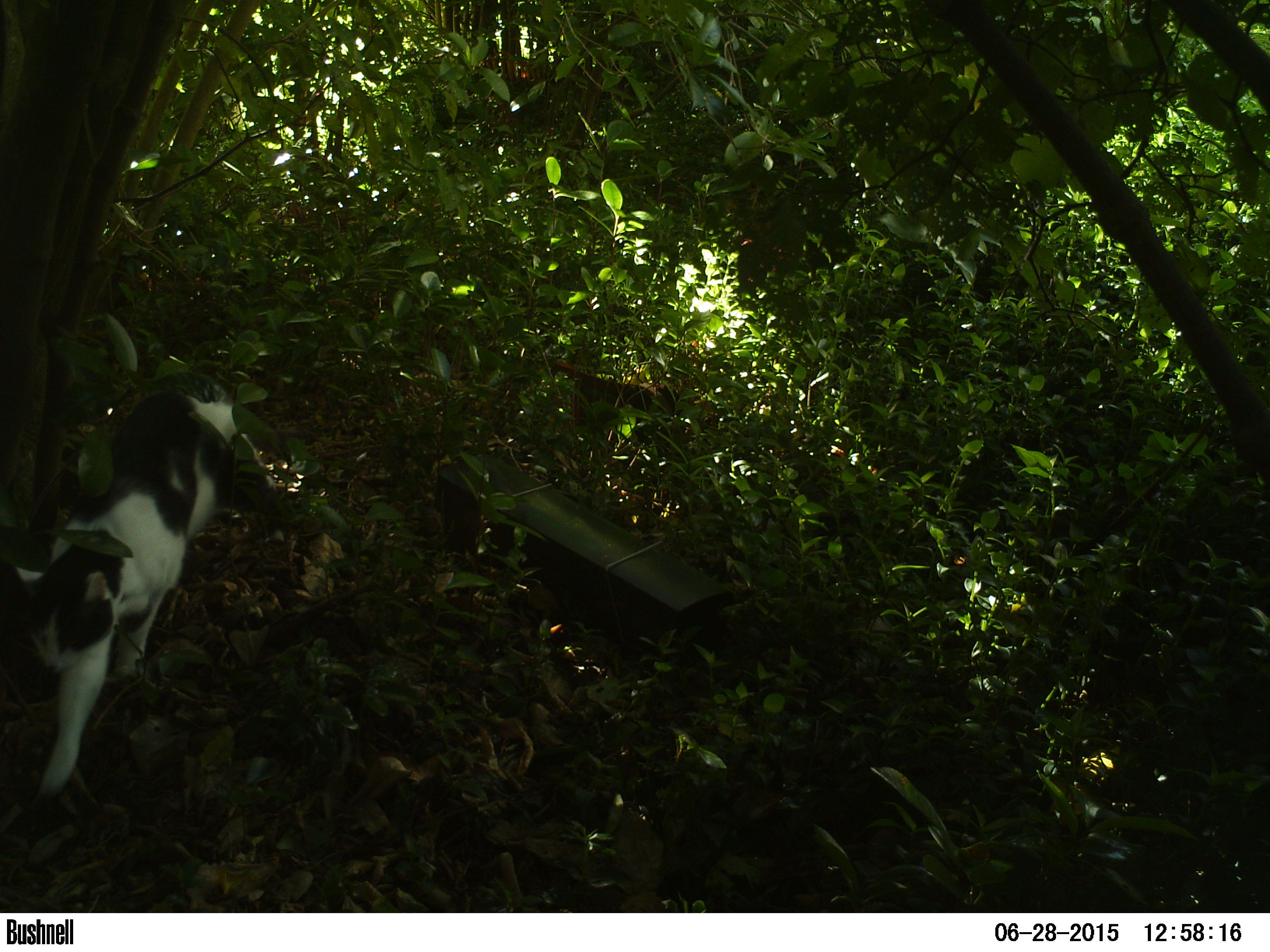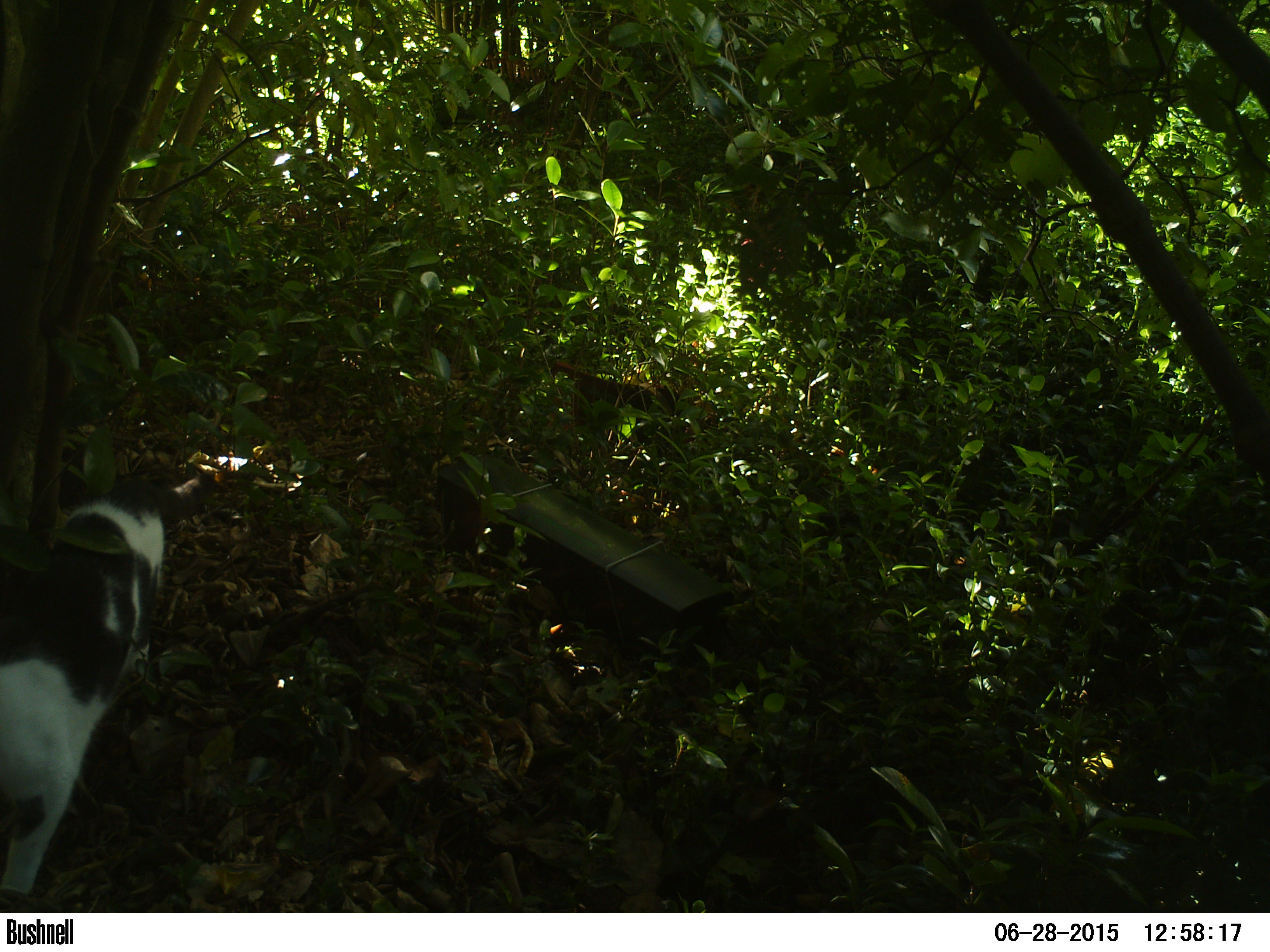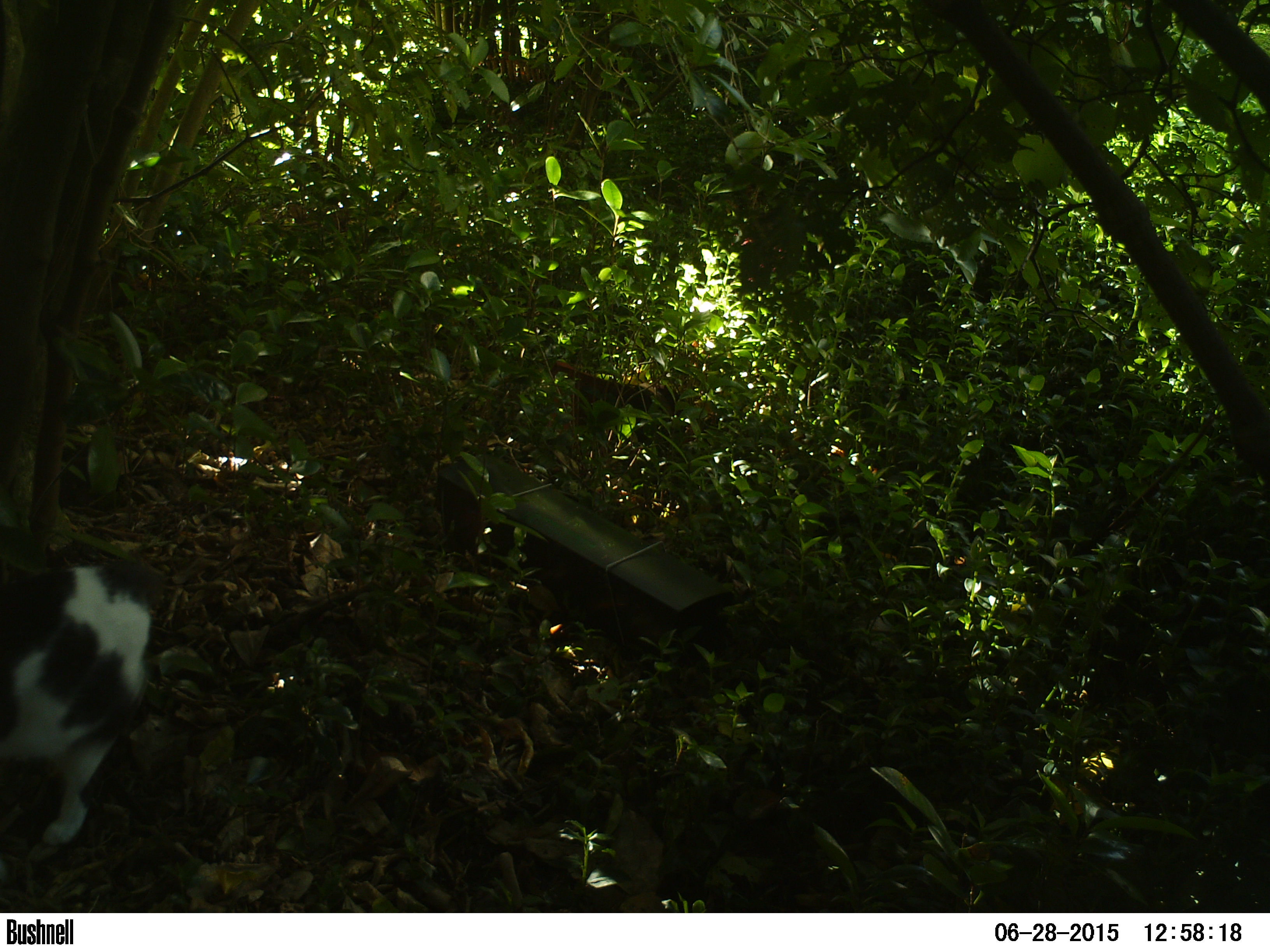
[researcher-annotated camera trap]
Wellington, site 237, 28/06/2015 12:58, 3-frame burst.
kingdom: Animalia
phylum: Chordata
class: Mammalia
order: Carnivora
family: Felidae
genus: Felis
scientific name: Felis catus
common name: cat